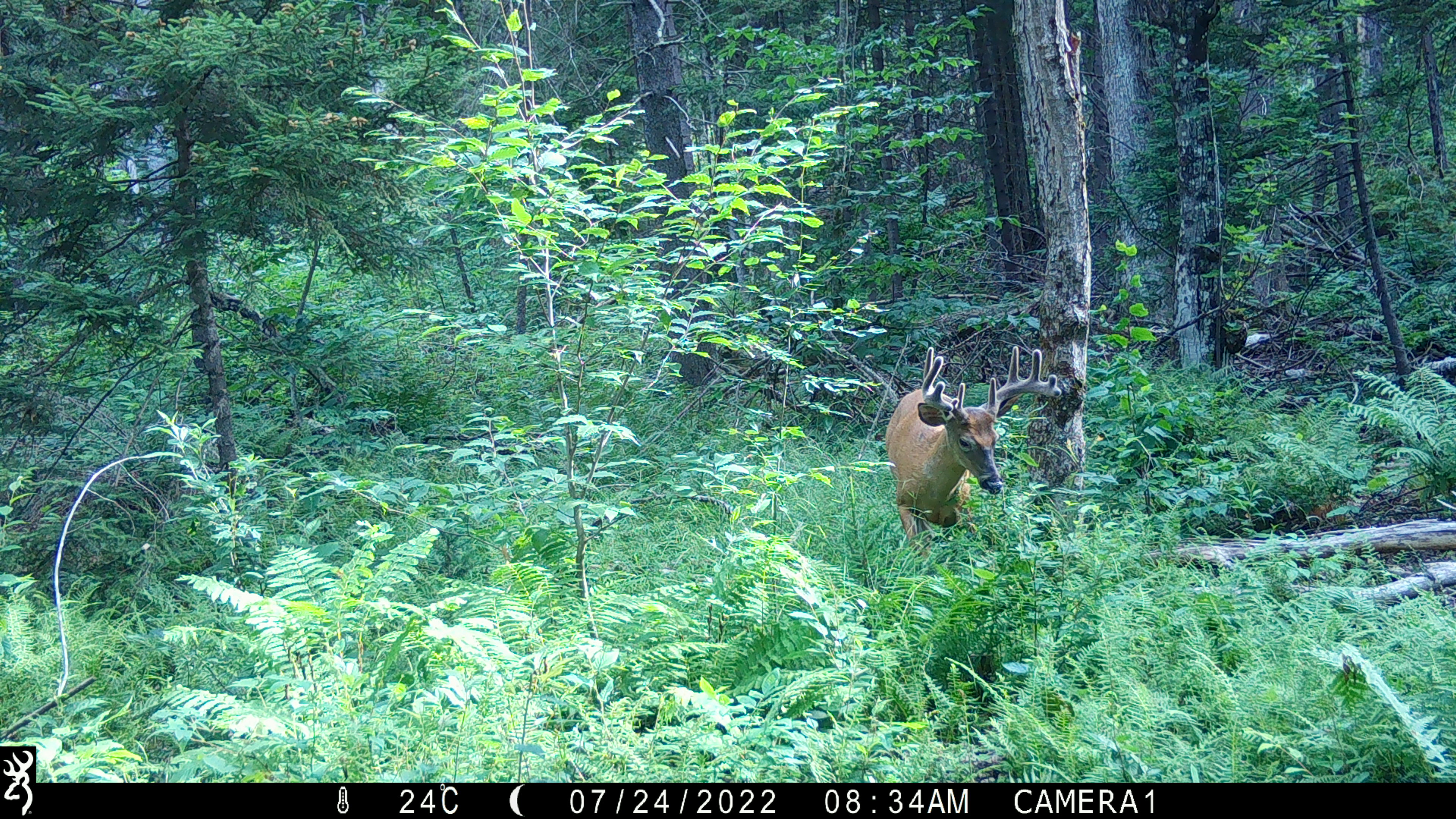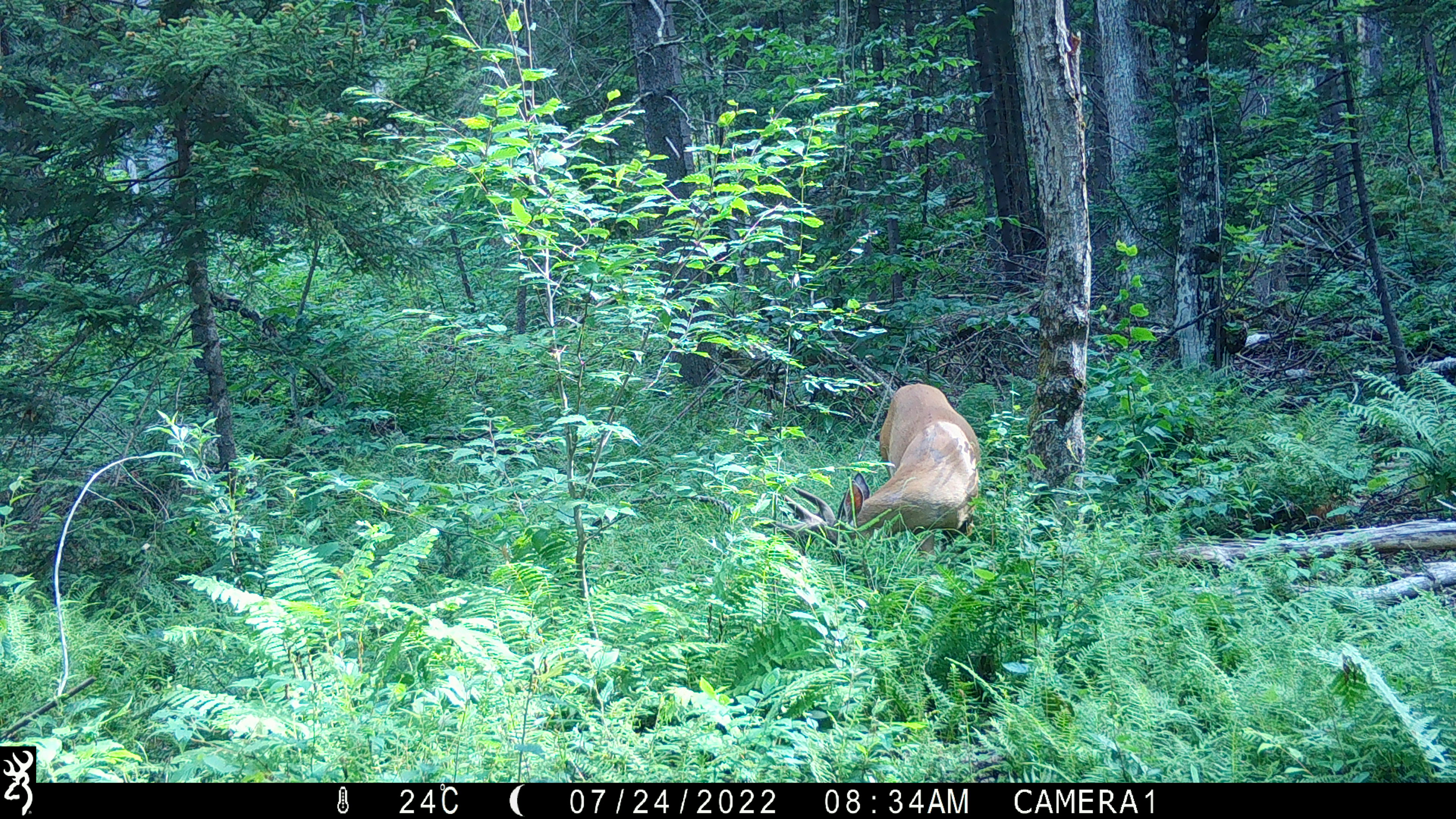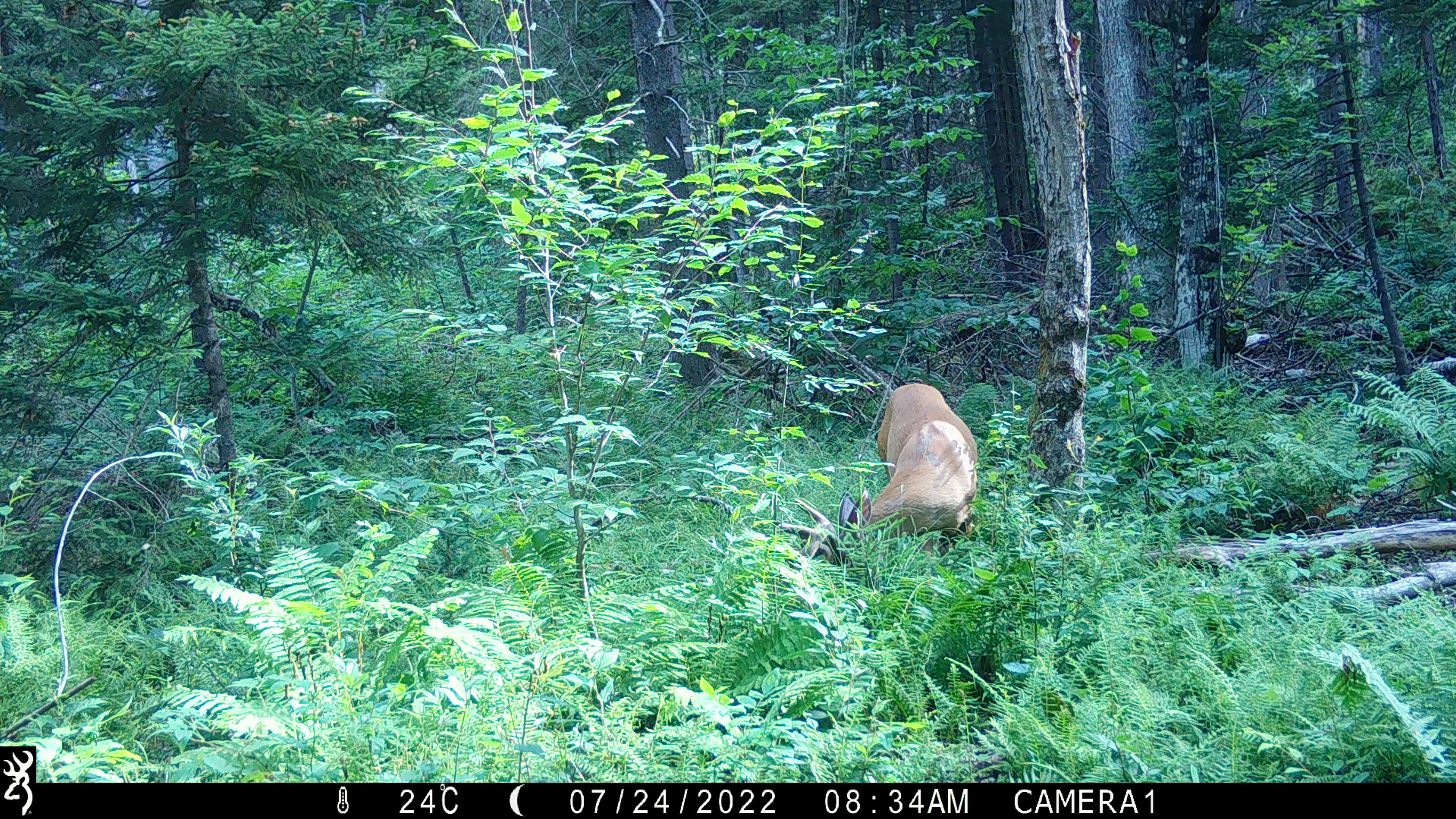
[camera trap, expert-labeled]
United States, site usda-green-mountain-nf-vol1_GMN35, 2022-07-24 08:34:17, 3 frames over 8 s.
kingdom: Animalia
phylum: Chordata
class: Mammalia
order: Artiodactyla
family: Cervidae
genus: Odocoileus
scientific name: Odocoileus virginianus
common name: white-tailed deer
White-tailed deer (Odocoileus virginianus).